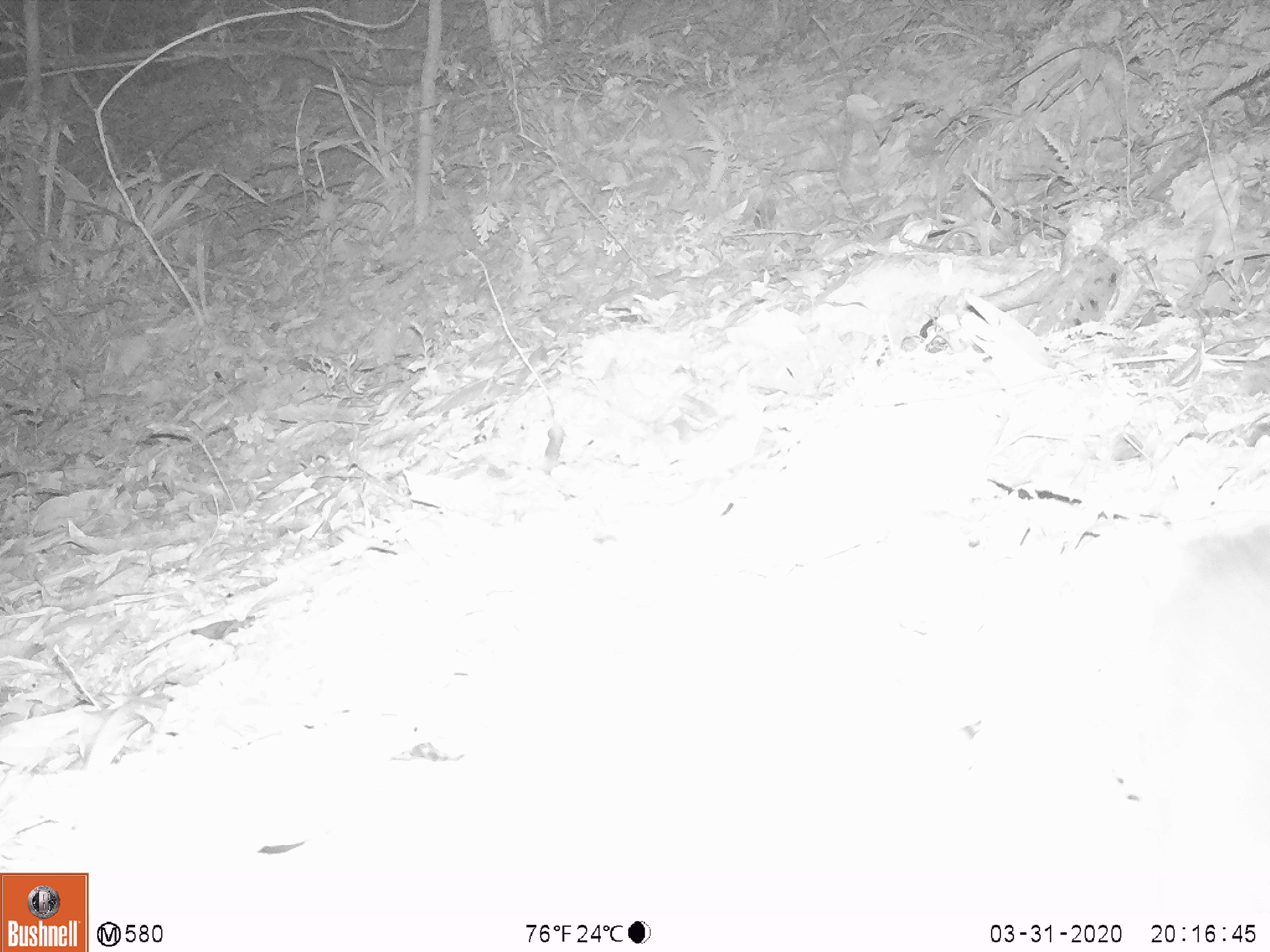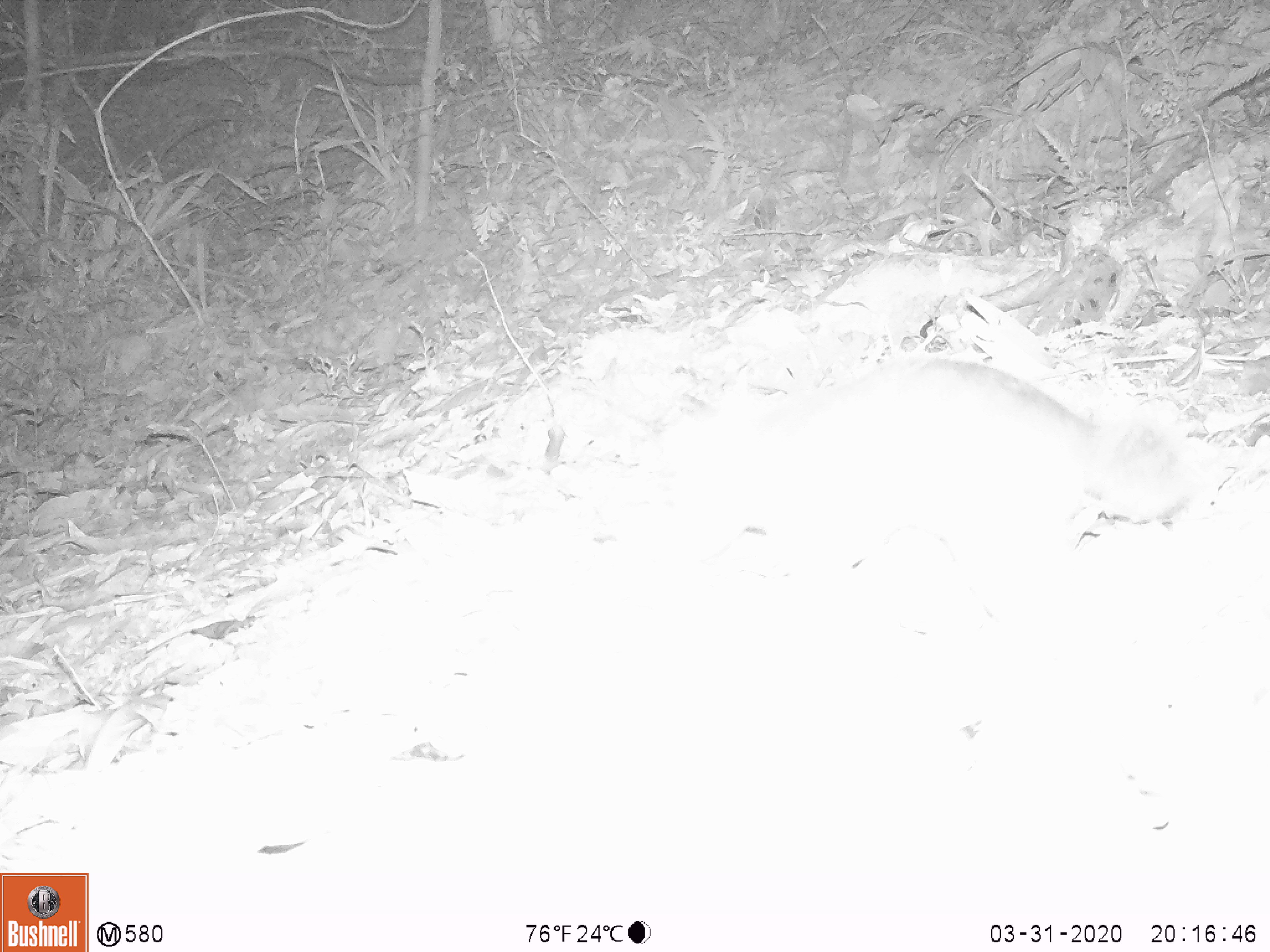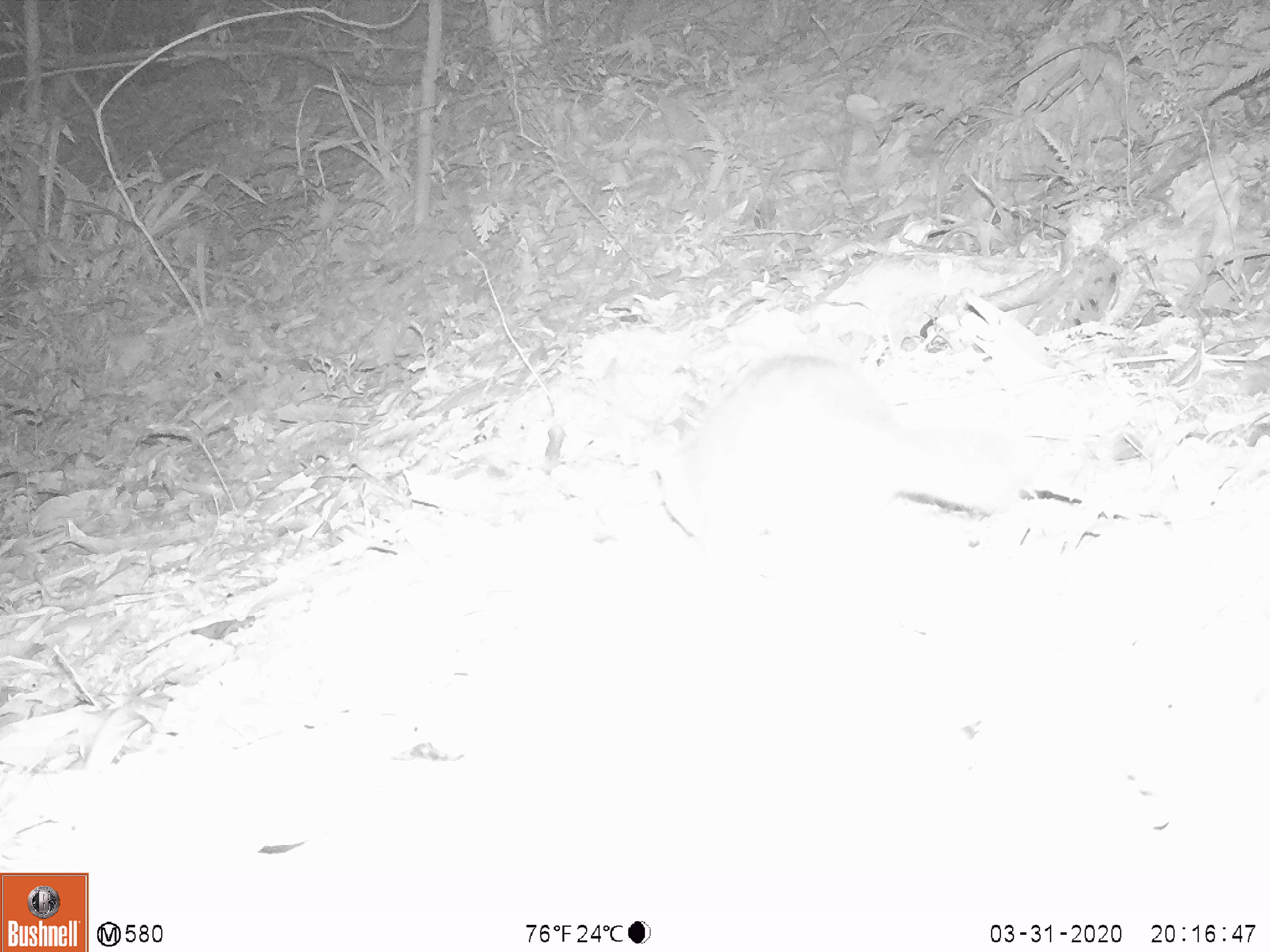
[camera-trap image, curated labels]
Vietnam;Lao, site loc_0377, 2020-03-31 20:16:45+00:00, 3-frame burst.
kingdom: Animalia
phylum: Chordata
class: Mammalia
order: Carnivora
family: Mustelidae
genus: Melogale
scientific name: Melogale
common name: ferret badger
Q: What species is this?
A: Ferret badger (Melogale).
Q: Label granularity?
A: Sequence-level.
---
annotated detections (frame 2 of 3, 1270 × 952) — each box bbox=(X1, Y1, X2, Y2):
ferret badger: bbox=(777, 356, 1190, 618)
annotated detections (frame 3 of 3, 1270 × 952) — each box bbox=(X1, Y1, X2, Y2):
ferret badger: bbox=(655, 352, 906, 569)